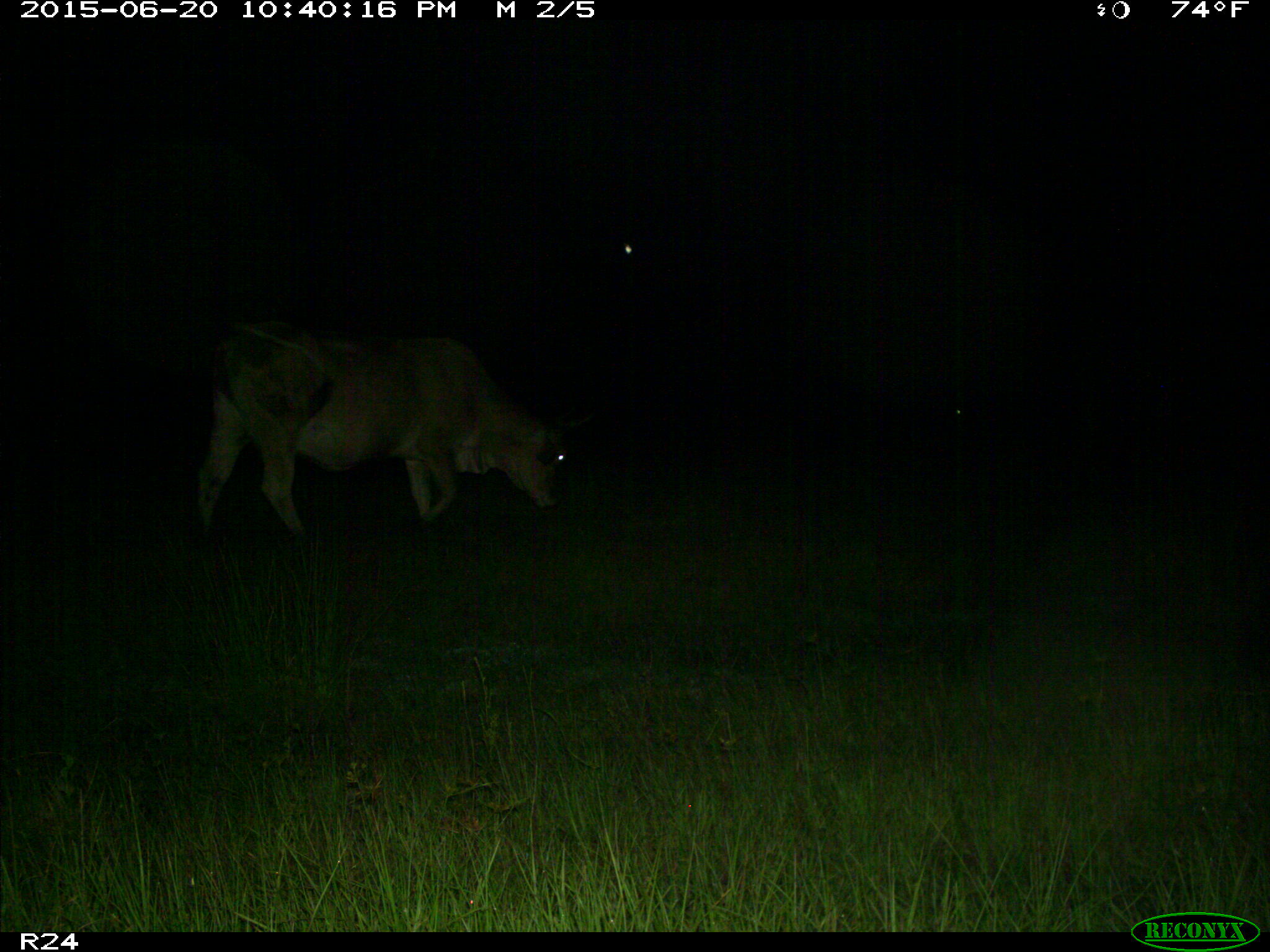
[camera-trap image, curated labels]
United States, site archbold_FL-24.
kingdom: Animalia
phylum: Chordata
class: Mammalia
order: Artiodactyla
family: Bovidae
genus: Bos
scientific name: Bos taurus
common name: domestic cow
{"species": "Bos taurus (domestic cow)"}